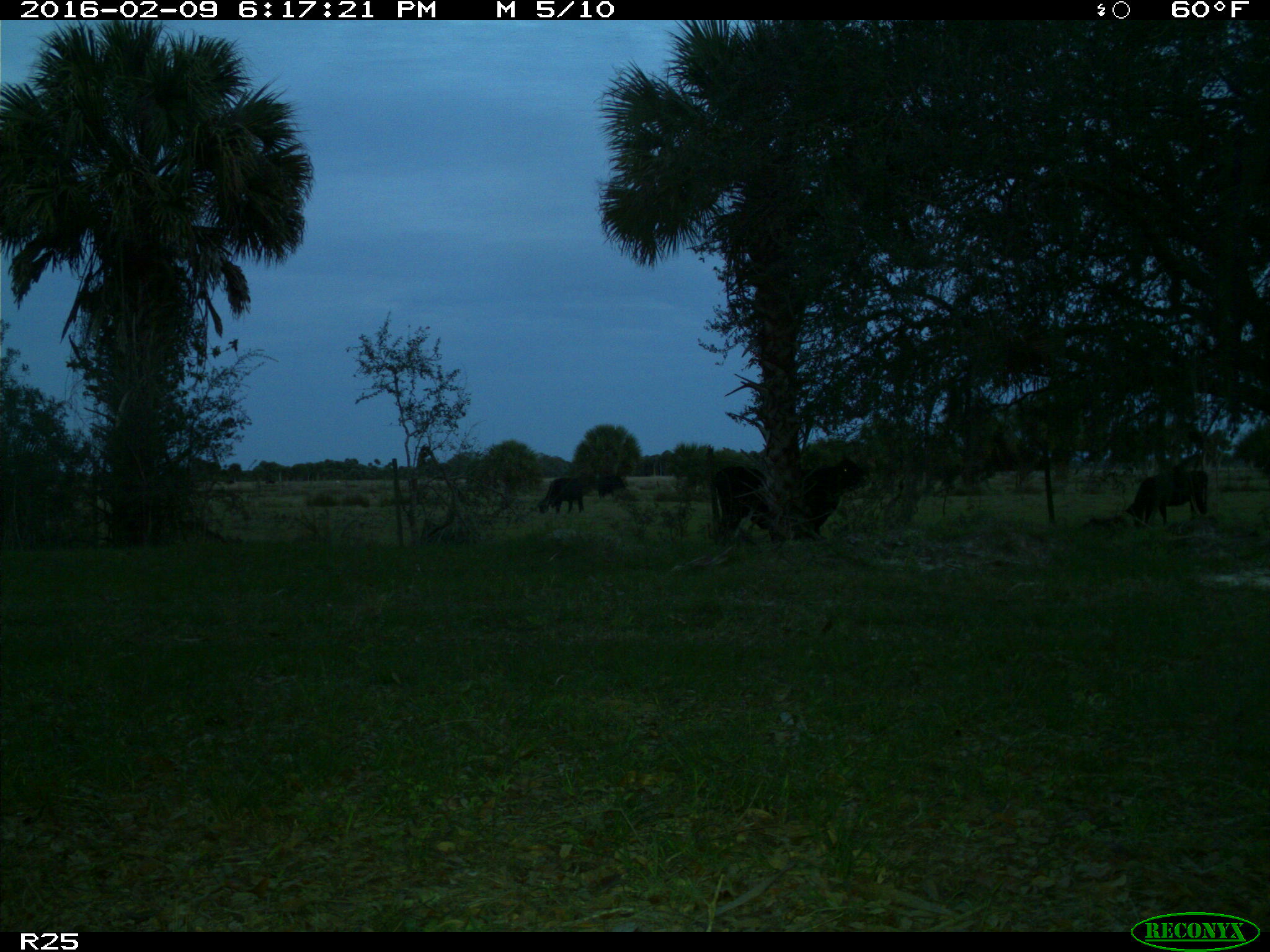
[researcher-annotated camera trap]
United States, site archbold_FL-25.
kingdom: Animalia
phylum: Chordata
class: Mammalia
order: Artiodactyla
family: Bovidae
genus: Bos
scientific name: Bos taurus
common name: domestic cow